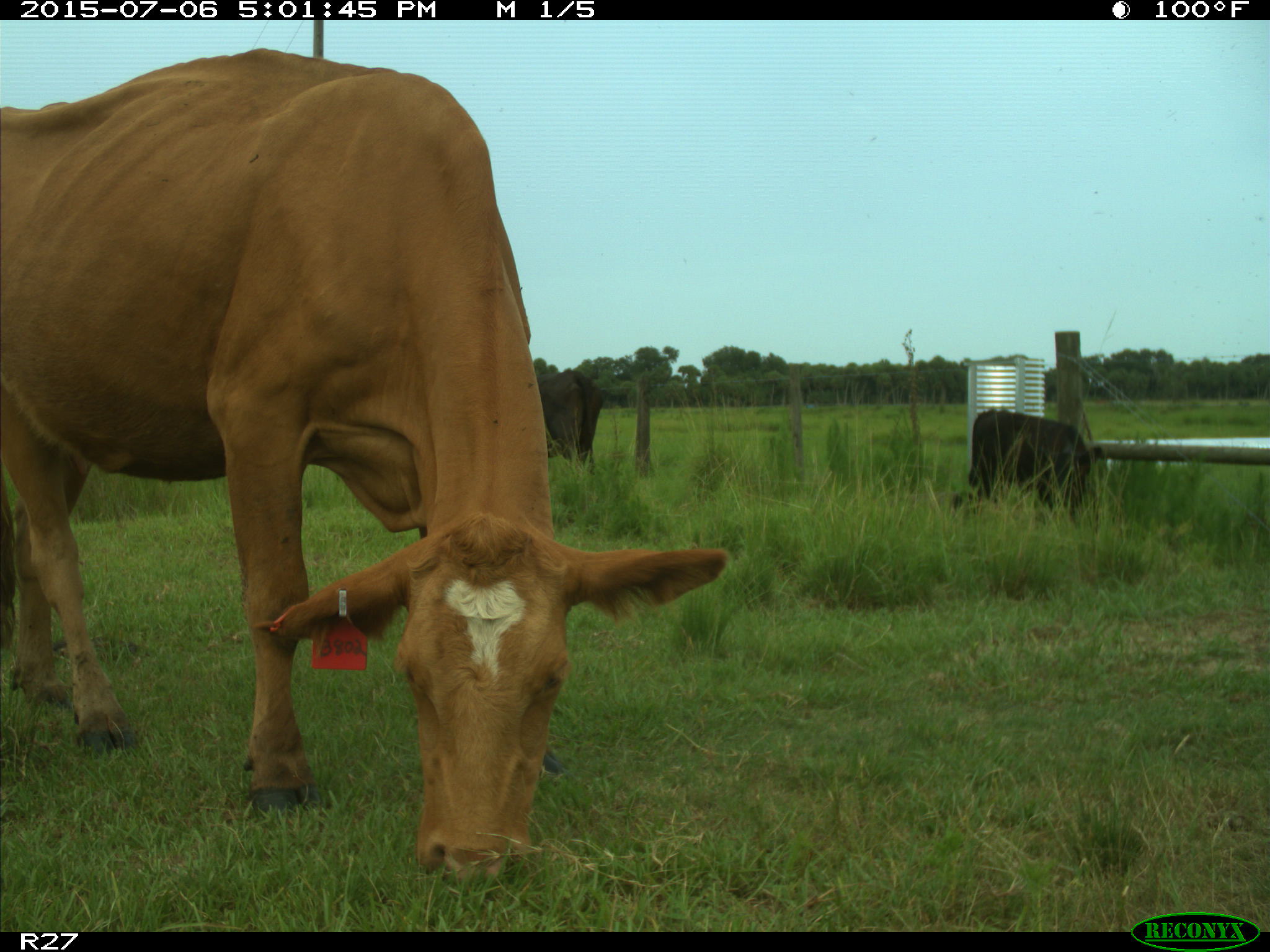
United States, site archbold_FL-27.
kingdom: Animalia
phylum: Chordata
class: Mammalia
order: Artiodactyla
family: Bovidae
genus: Bos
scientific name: Bos taurus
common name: domestic cow